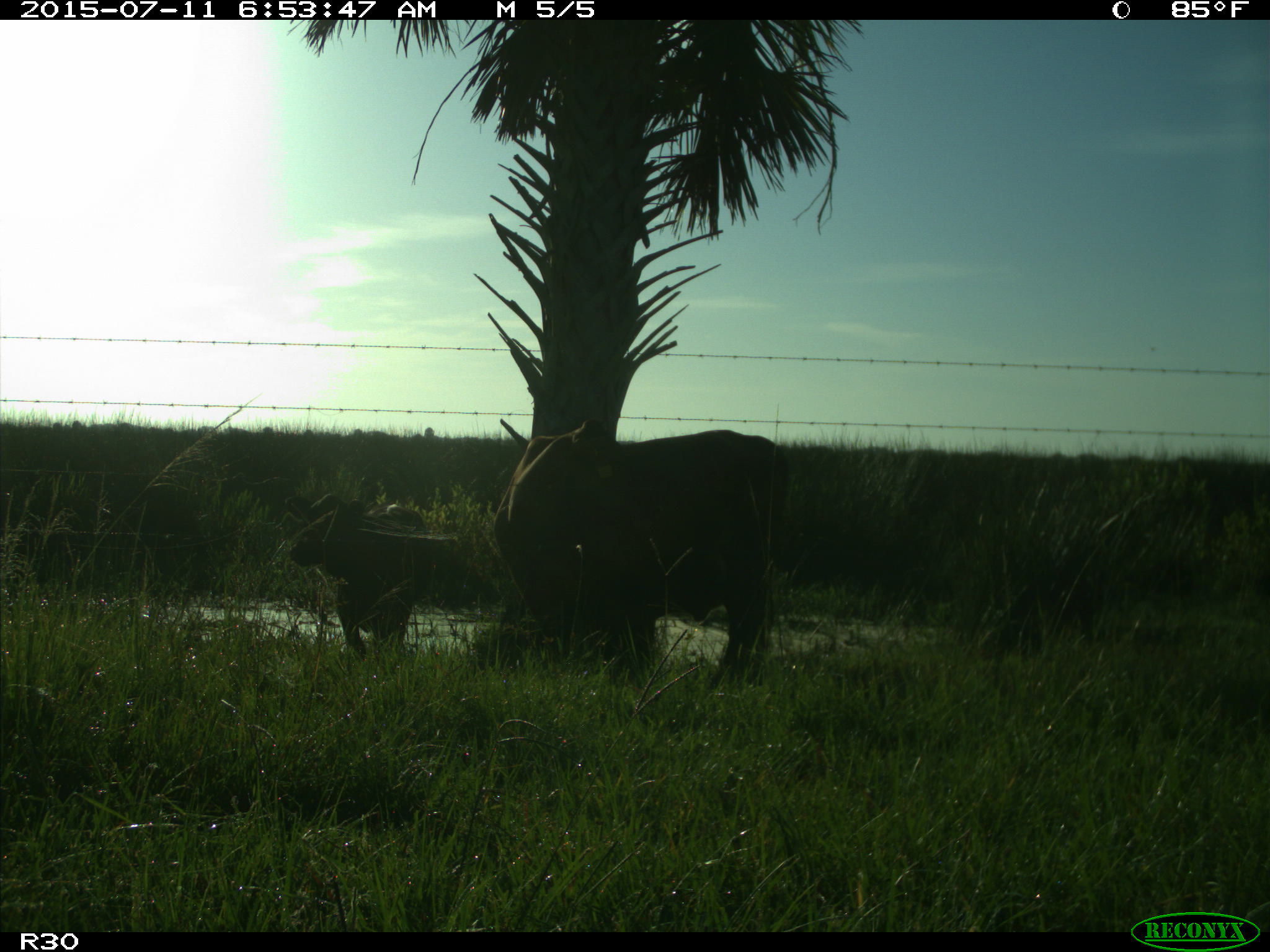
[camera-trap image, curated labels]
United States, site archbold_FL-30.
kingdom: Animalia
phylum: Chordata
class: Mammalia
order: Artiodactyla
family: Bovidae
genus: Bos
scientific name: Bos taurus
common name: domestic cow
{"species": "Bos taurus (domestic cow)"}